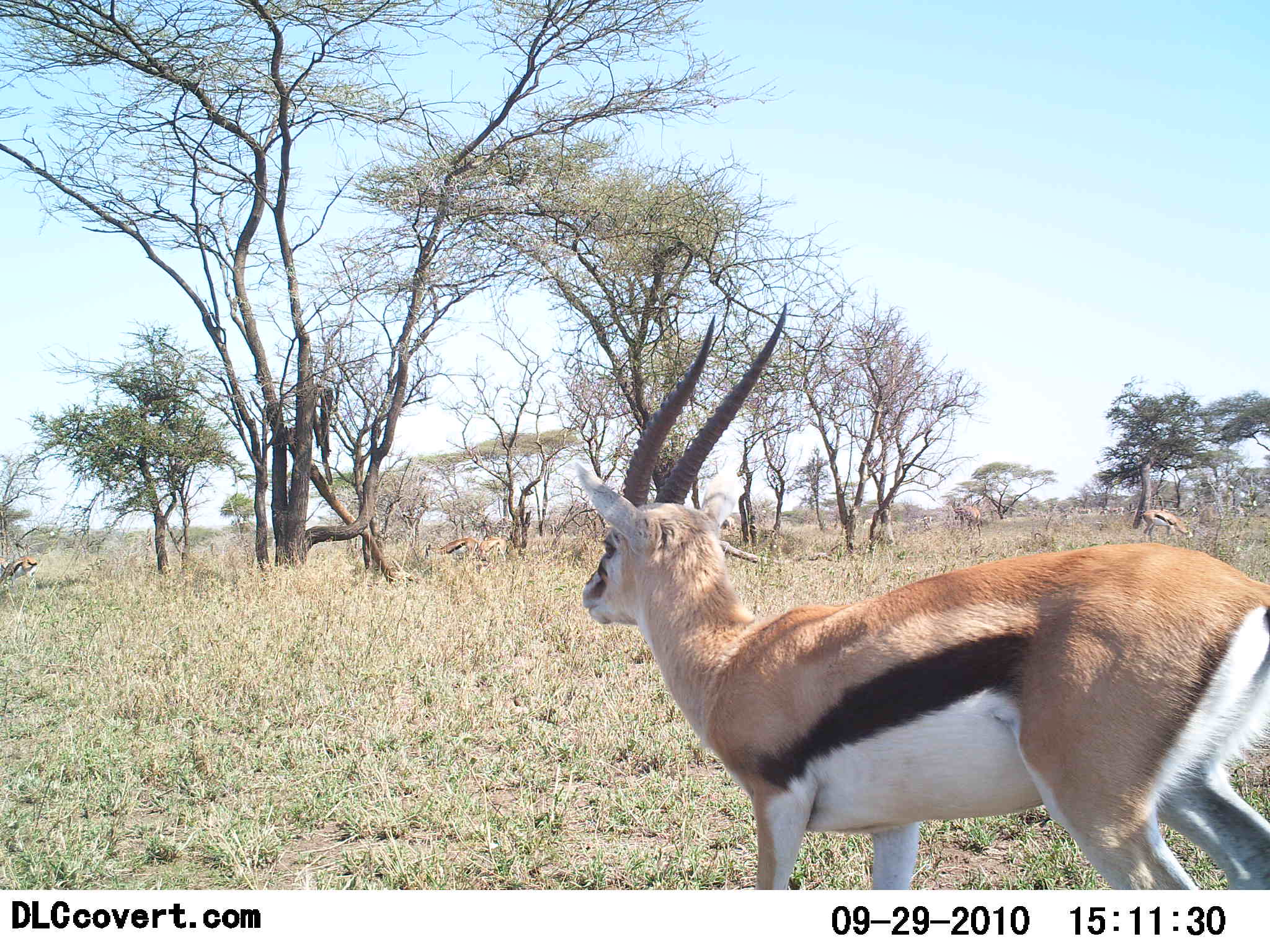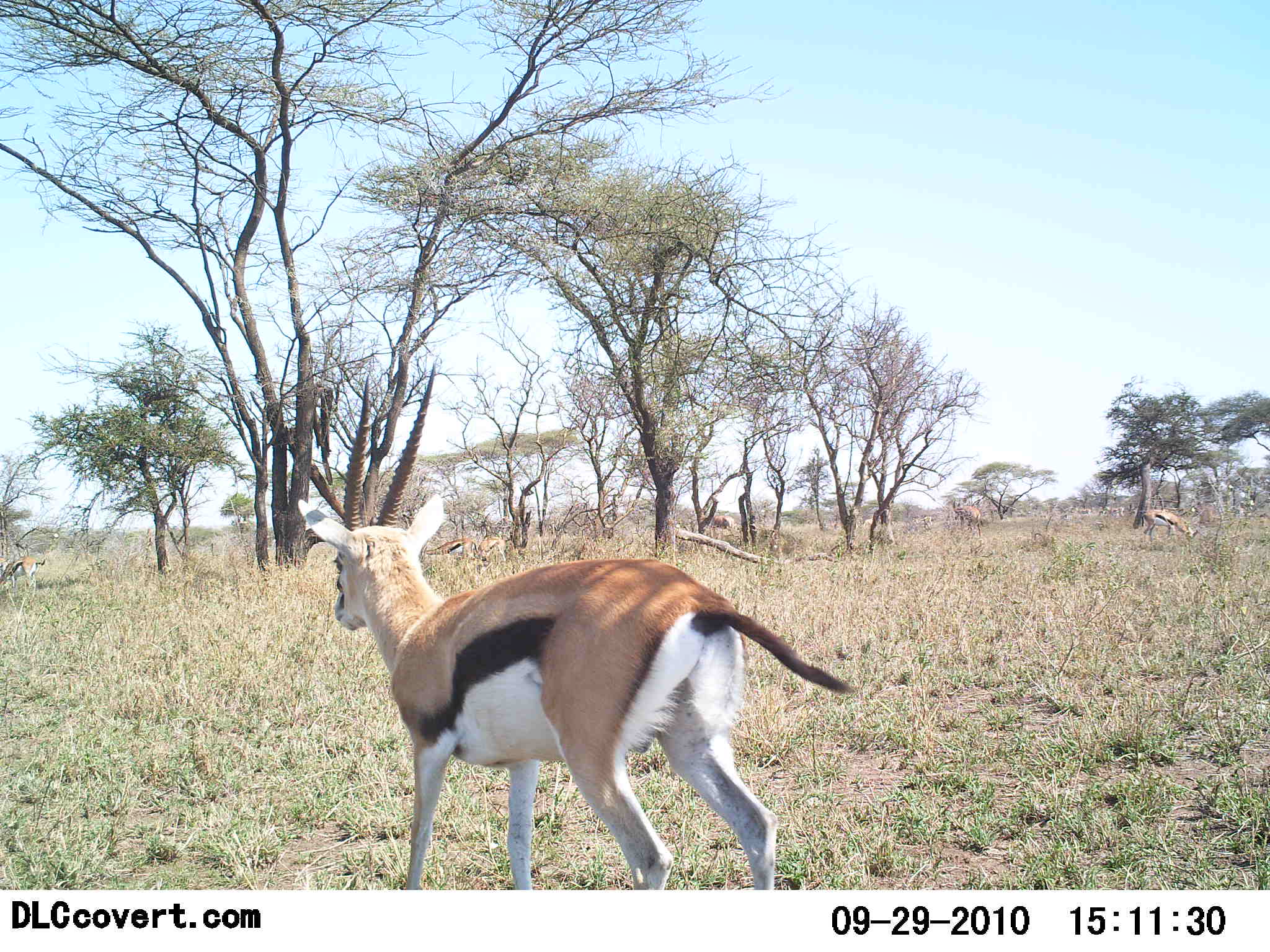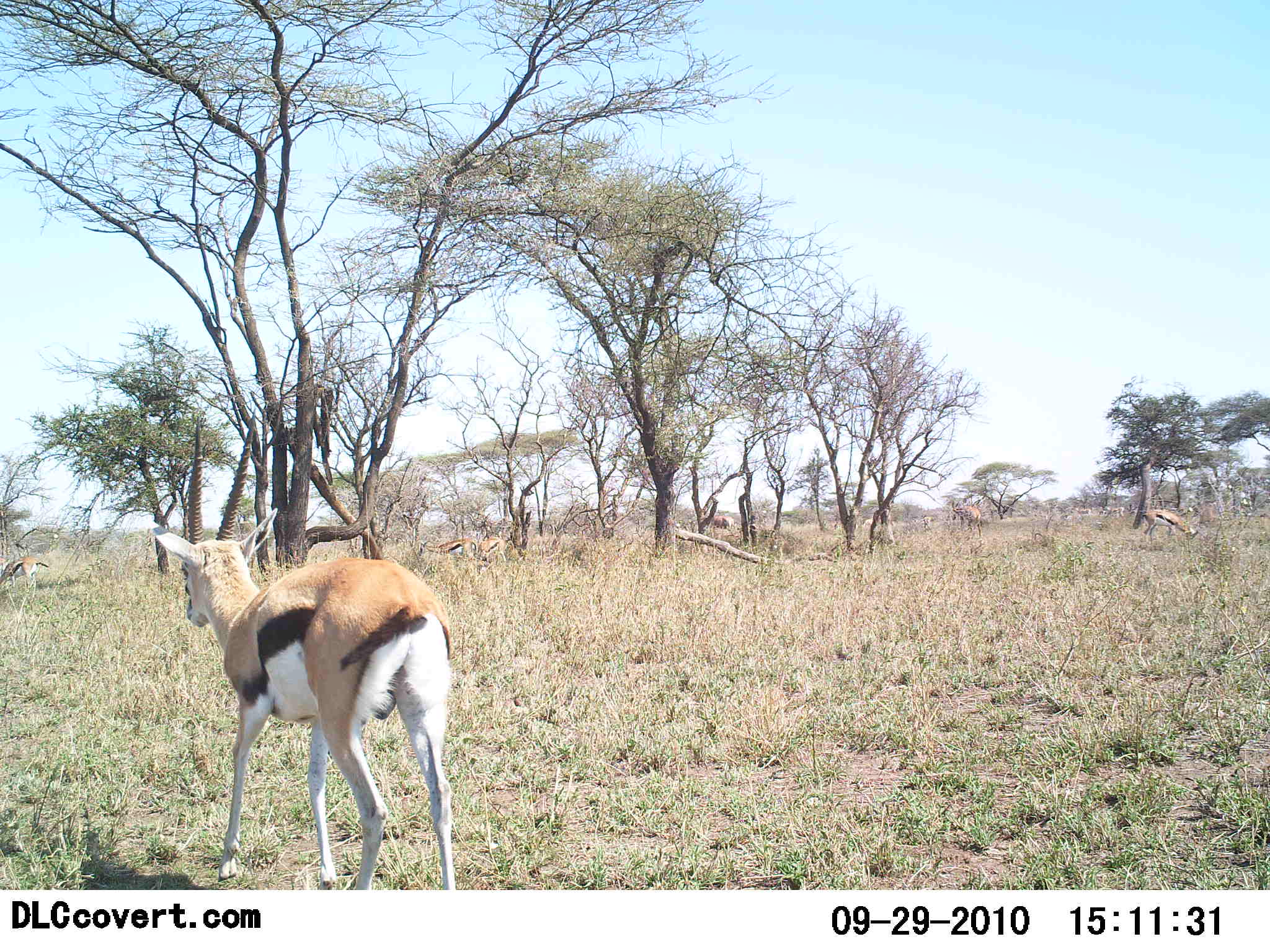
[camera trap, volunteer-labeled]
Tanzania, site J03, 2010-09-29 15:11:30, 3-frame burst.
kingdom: Animalia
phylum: Chordata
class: Mammalia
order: Artiodactyla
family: Bovidae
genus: Eudorcas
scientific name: Eudorcas thomsonii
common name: thomson's gazelle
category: gazellethomsons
Gazellethomsons (thomson's gazelle) (Eudorcas thomsonii), count 2. Behavior (volunteer vote fractions): standing 17%, resting 6%, moving 100%, interacting 0%. Young present (vote fraction): 0%. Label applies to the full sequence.